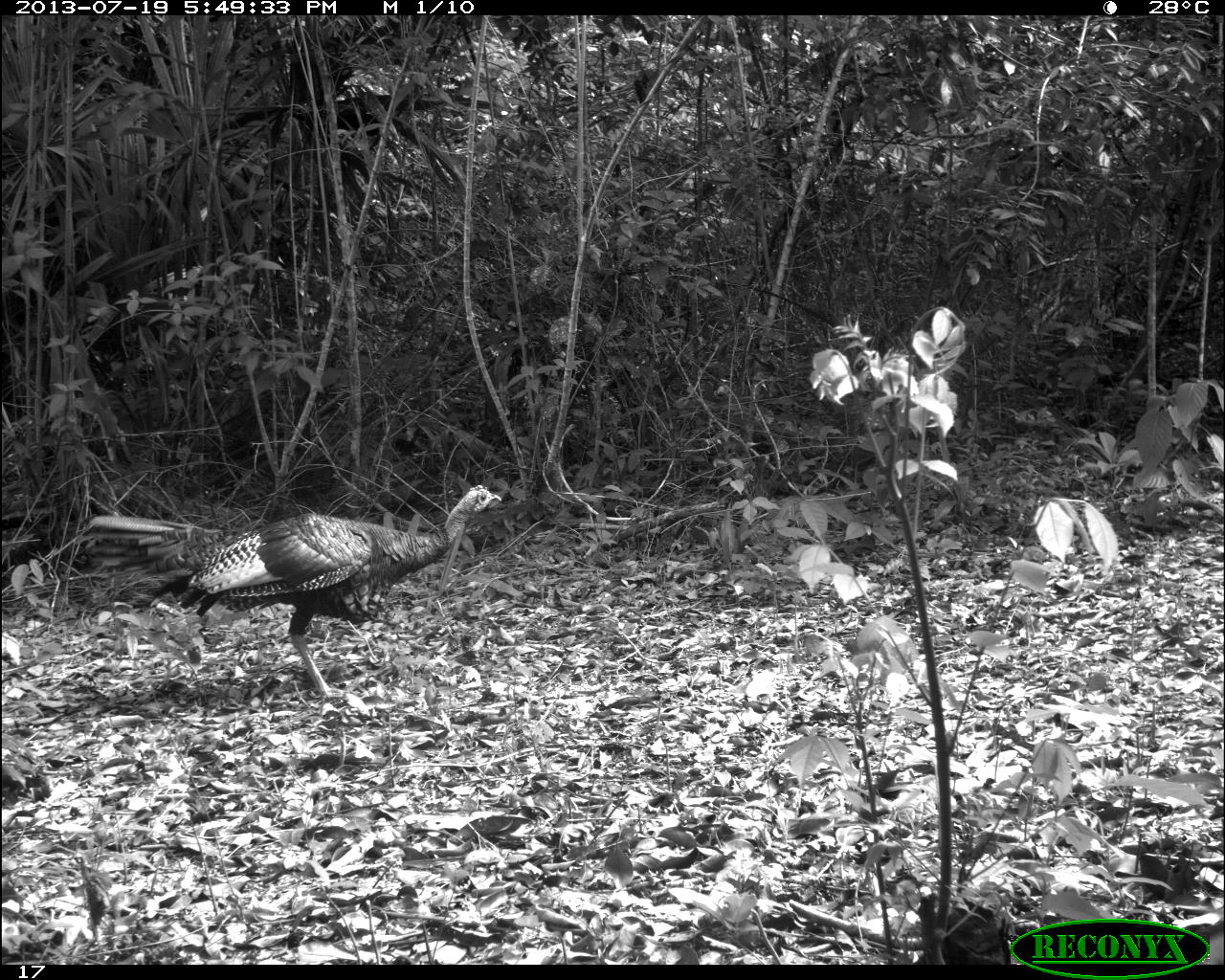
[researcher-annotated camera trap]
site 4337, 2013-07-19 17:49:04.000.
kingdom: Animalia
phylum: Chordata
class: Aves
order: Galliformes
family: Phasianidae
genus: Meleagris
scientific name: Meleagris ocellata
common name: ocellated turkey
Meleagris ocellata (ocellated turkey), count 1, sex male.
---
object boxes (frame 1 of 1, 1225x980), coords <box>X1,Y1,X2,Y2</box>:
meleagris ocellata: <box>85,482,501,698</box>